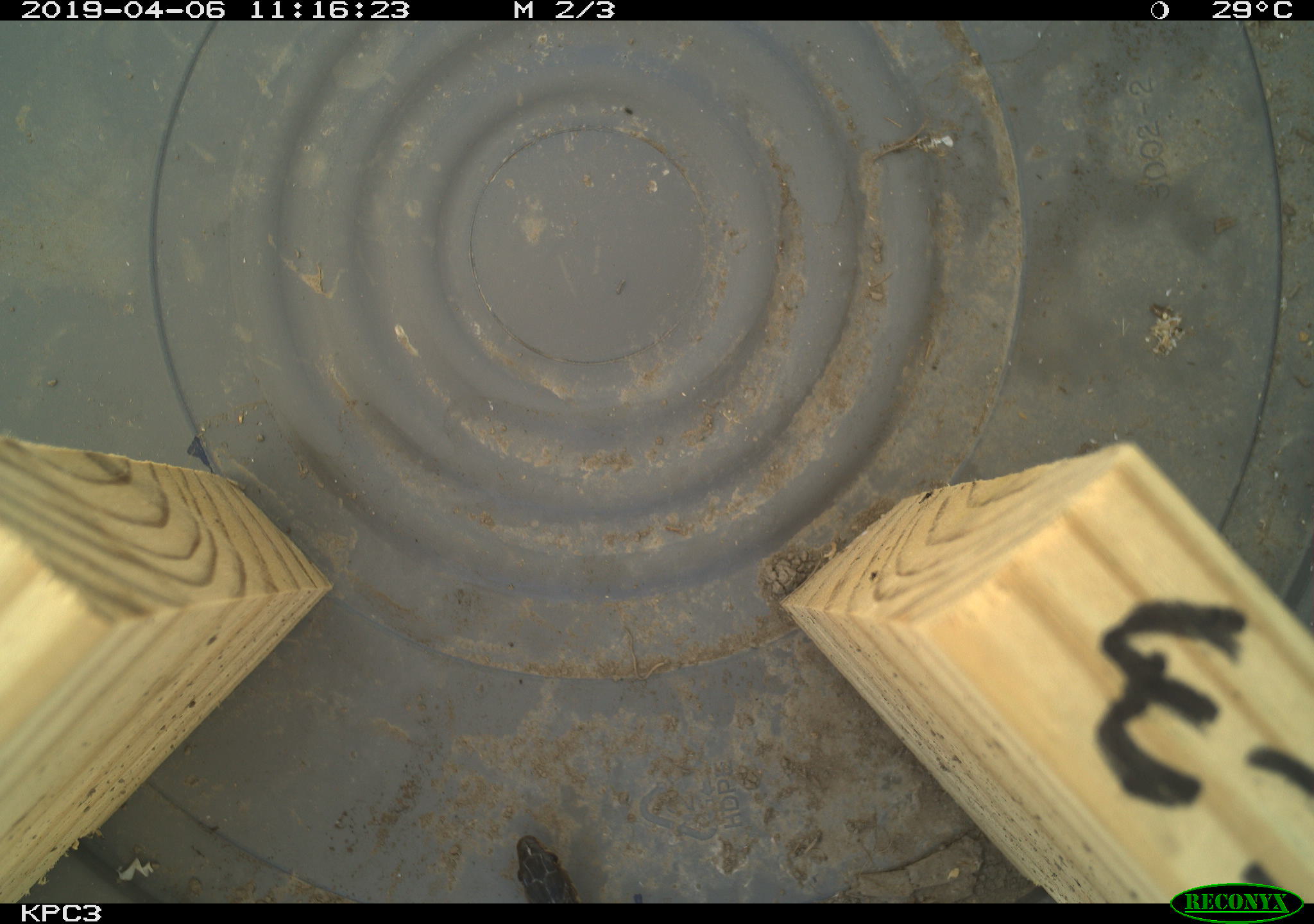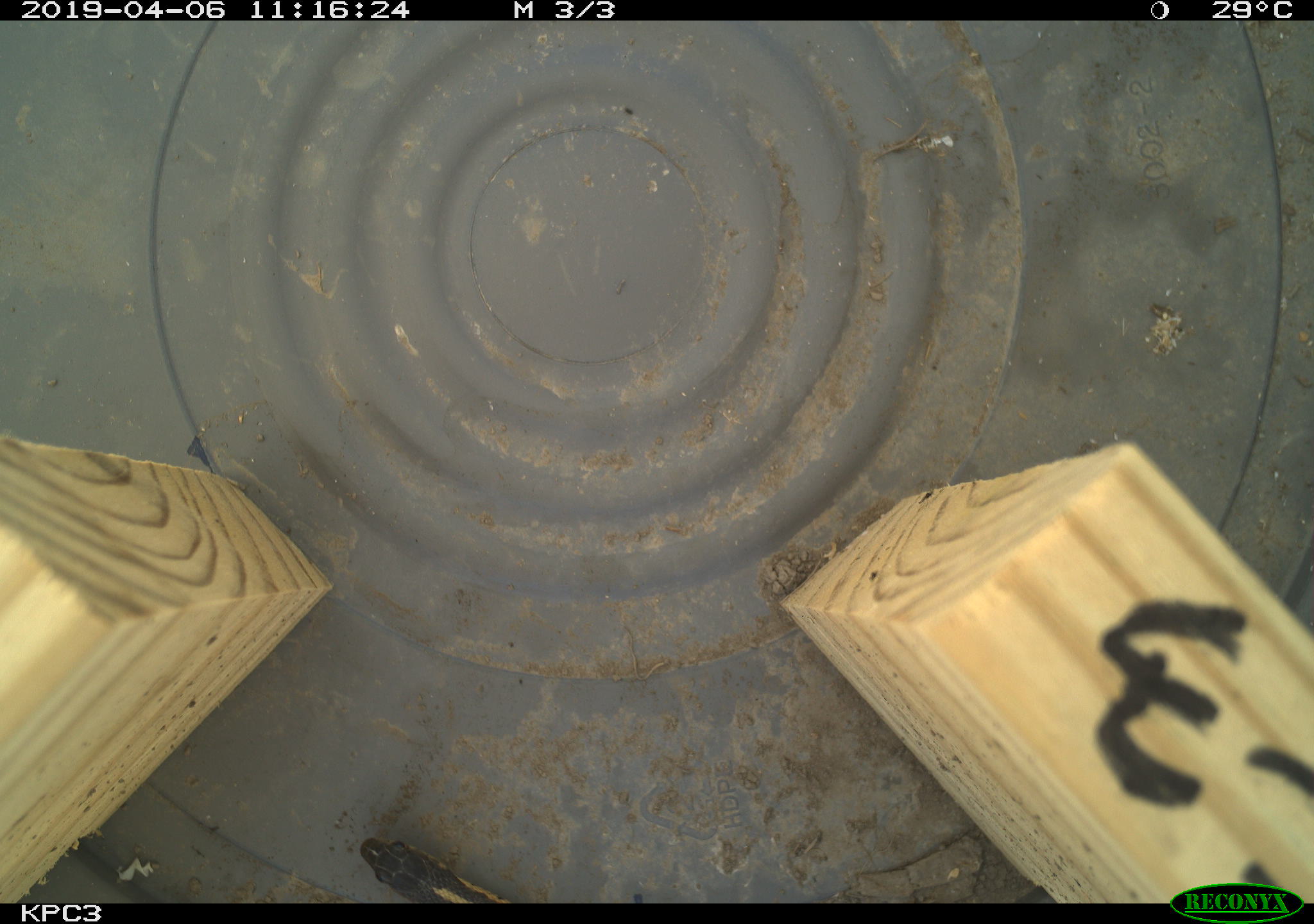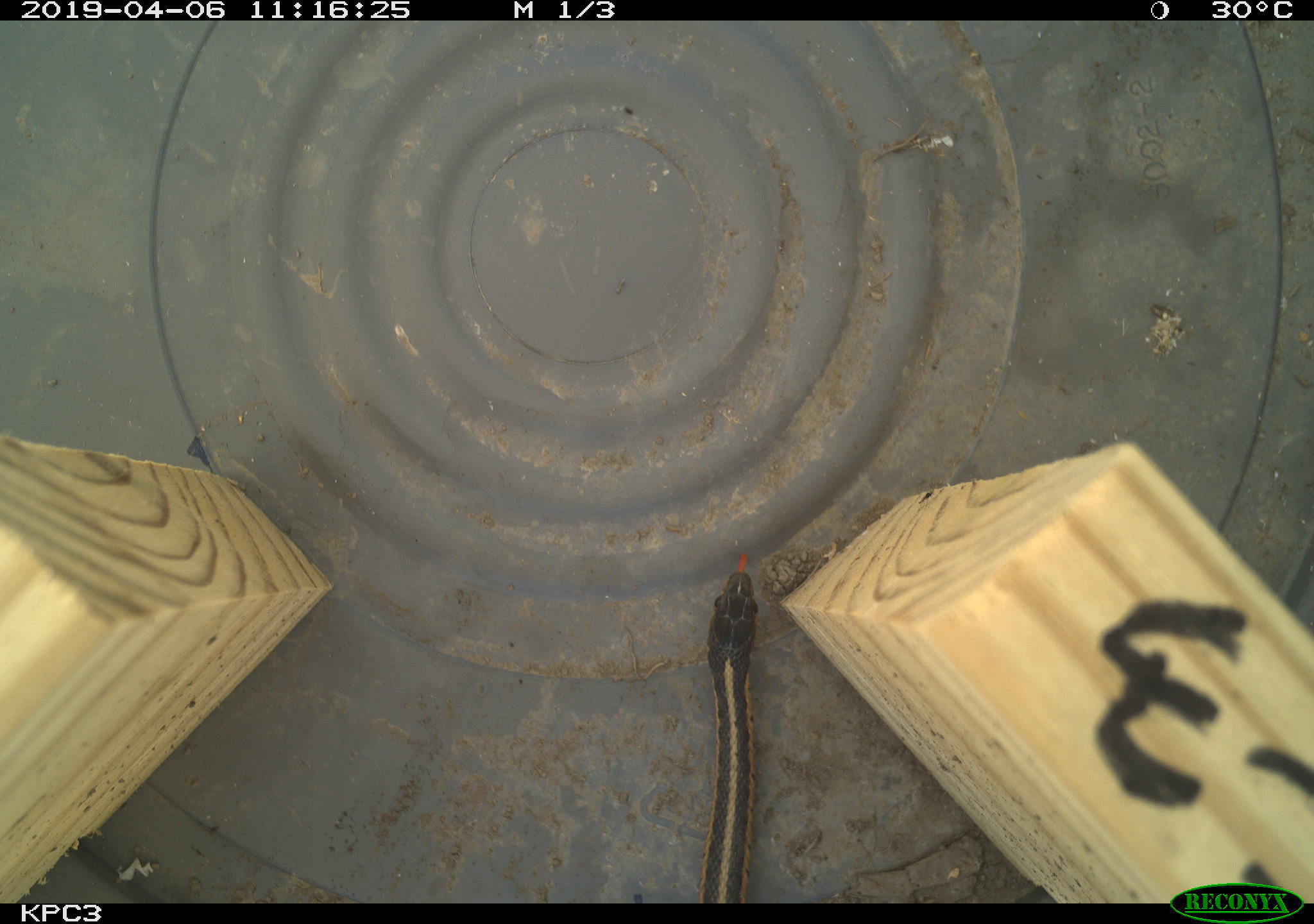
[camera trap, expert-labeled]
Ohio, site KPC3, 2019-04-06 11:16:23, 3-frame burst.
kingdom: Animalia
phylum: Chordata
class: Reptilia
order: Squamata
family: Colubridae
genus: Thamnophis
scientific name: Thamnophis sirtalis sirtalis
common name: eastern gartersnake